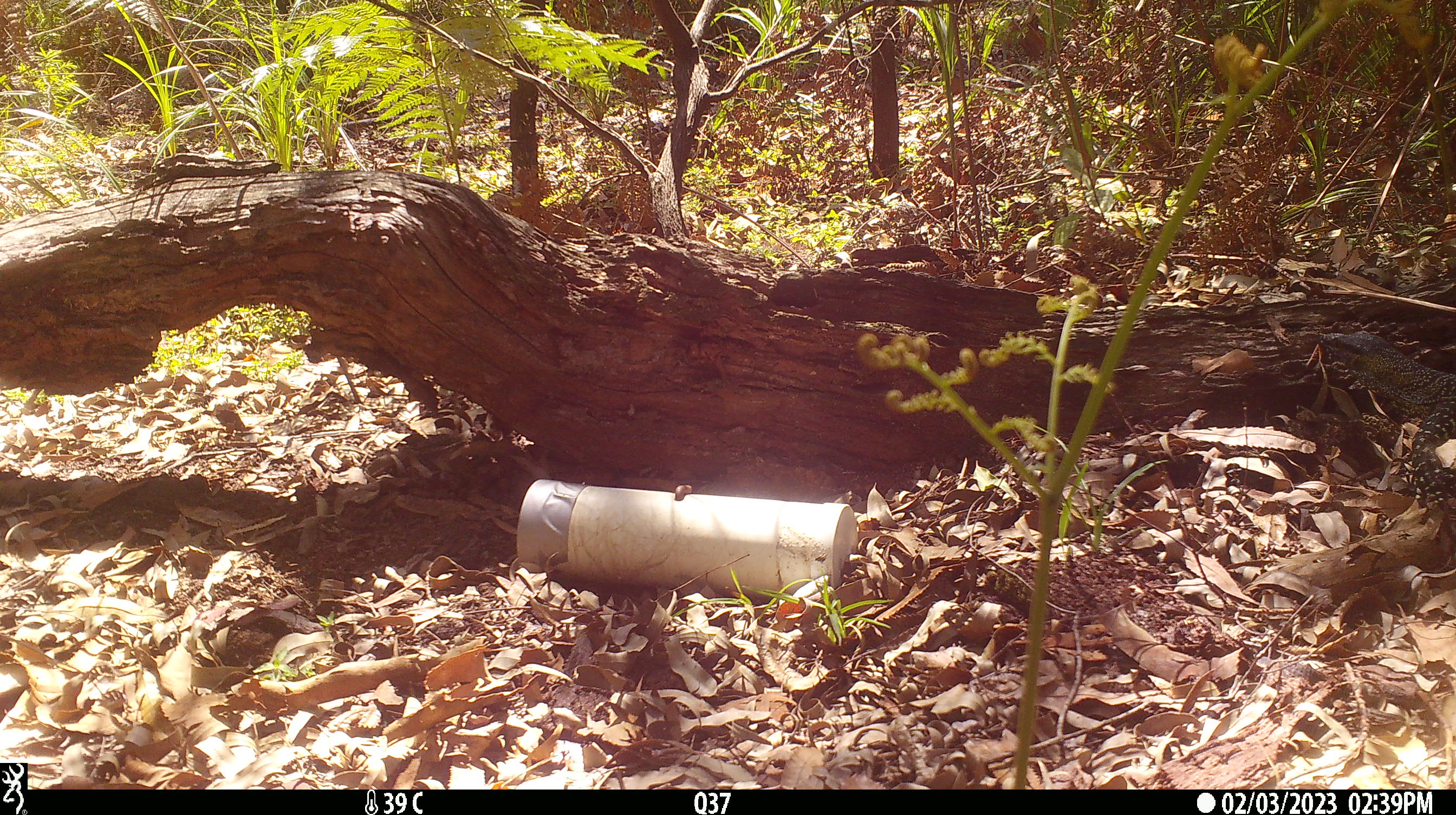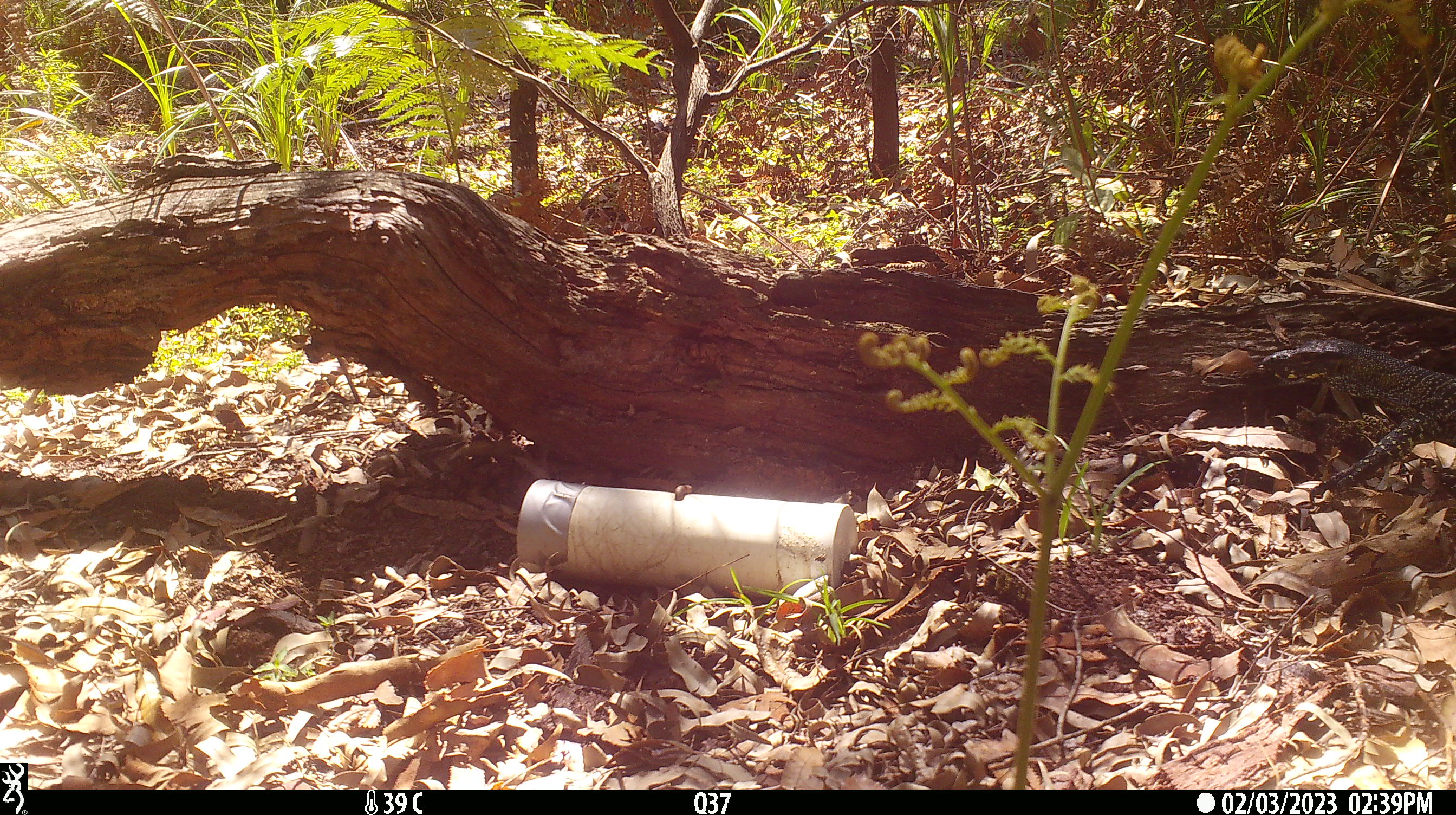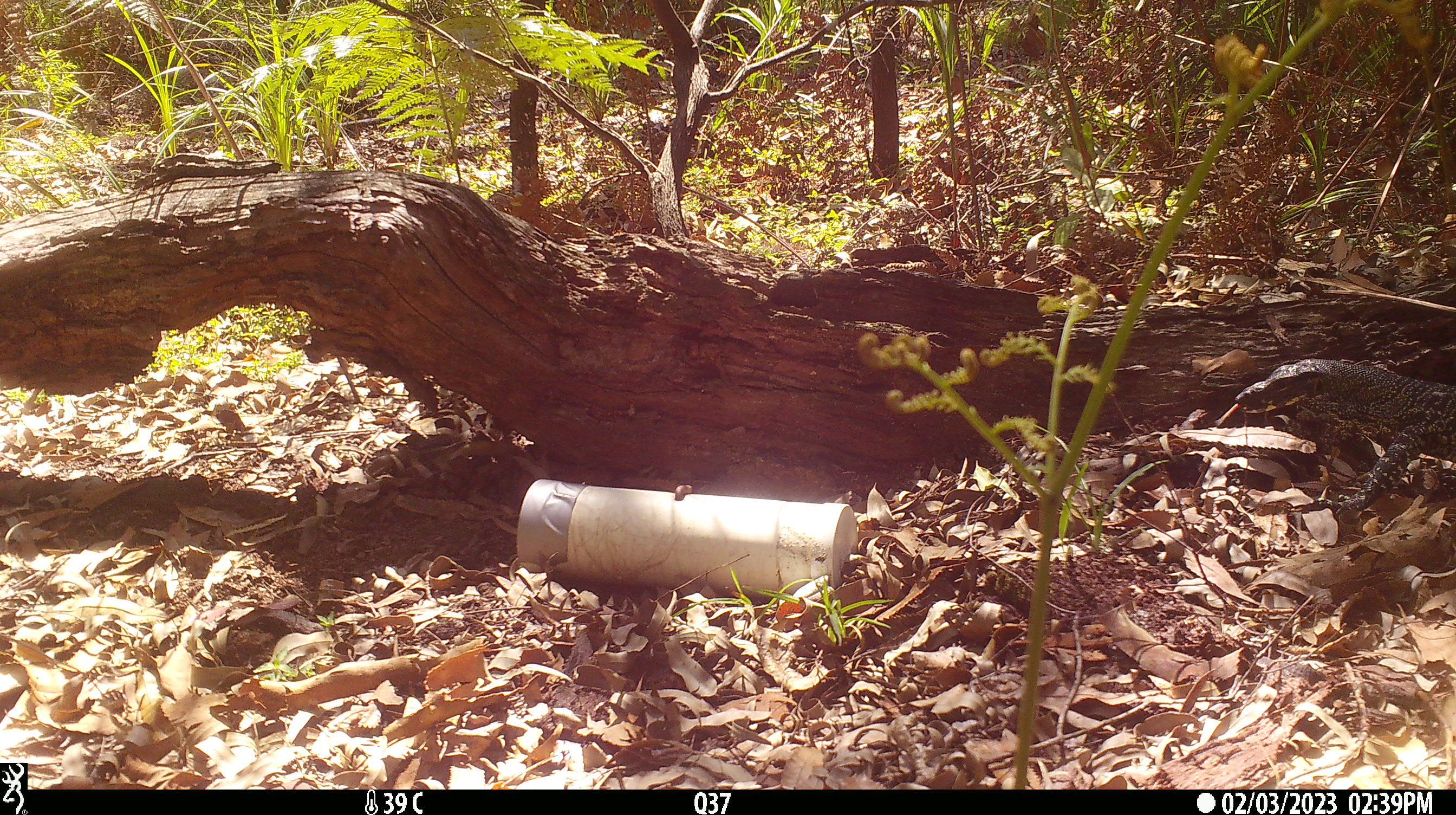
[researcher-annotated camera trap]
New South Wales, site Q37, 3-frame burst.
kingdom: Animalia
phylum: Chordata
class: Reptilia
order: Squamata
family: Varanidae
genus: Varanus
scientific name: Varanus varius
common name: lace monitor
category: goanna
Goanna (lace monitor) (Varanus varius).